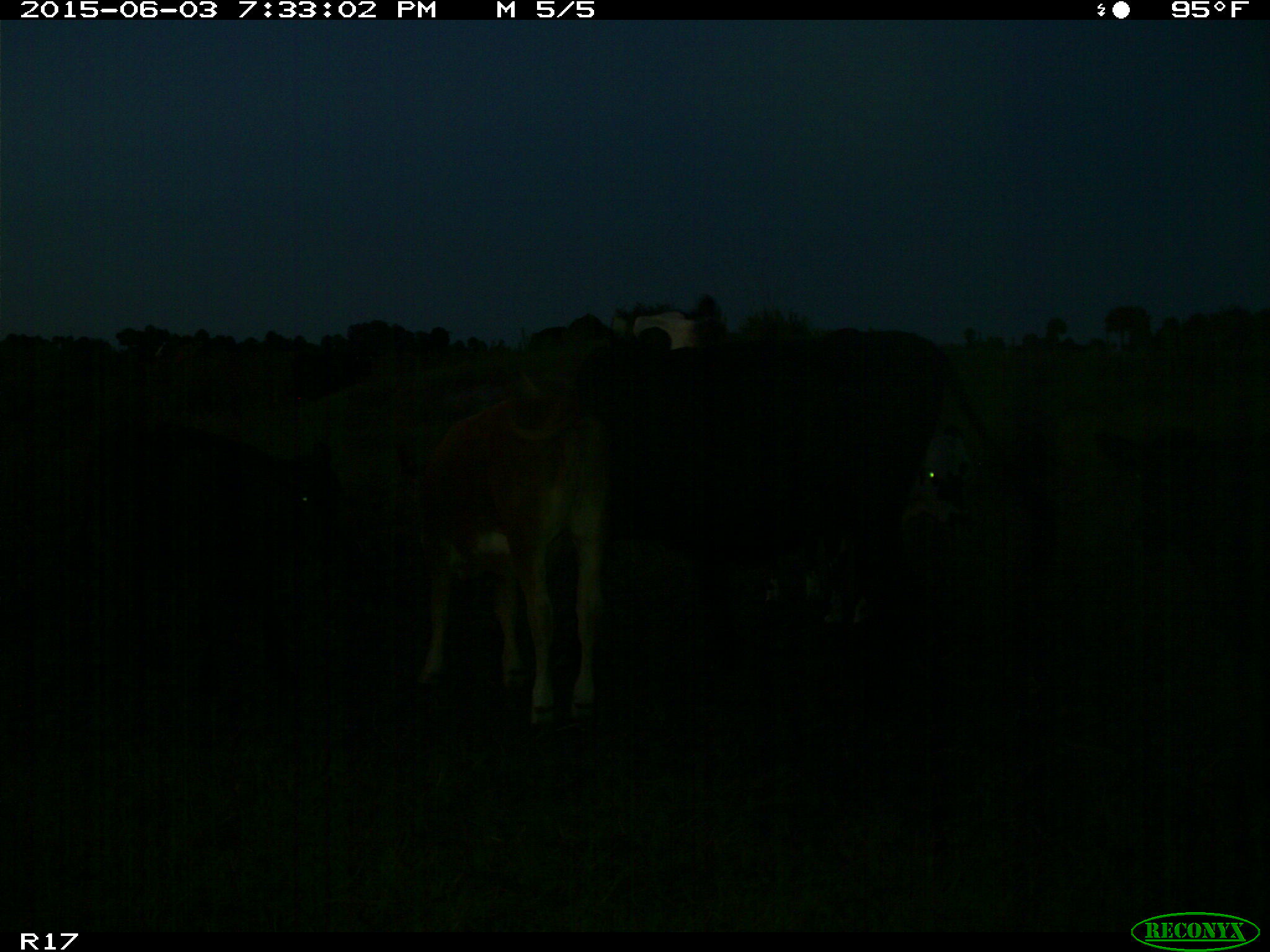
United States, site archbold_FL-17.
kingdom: Animalia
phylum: Chordata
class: Mammalia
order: Artiodactyla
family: Bovidae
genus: Bos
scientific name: Bos taurus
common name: domestic cow